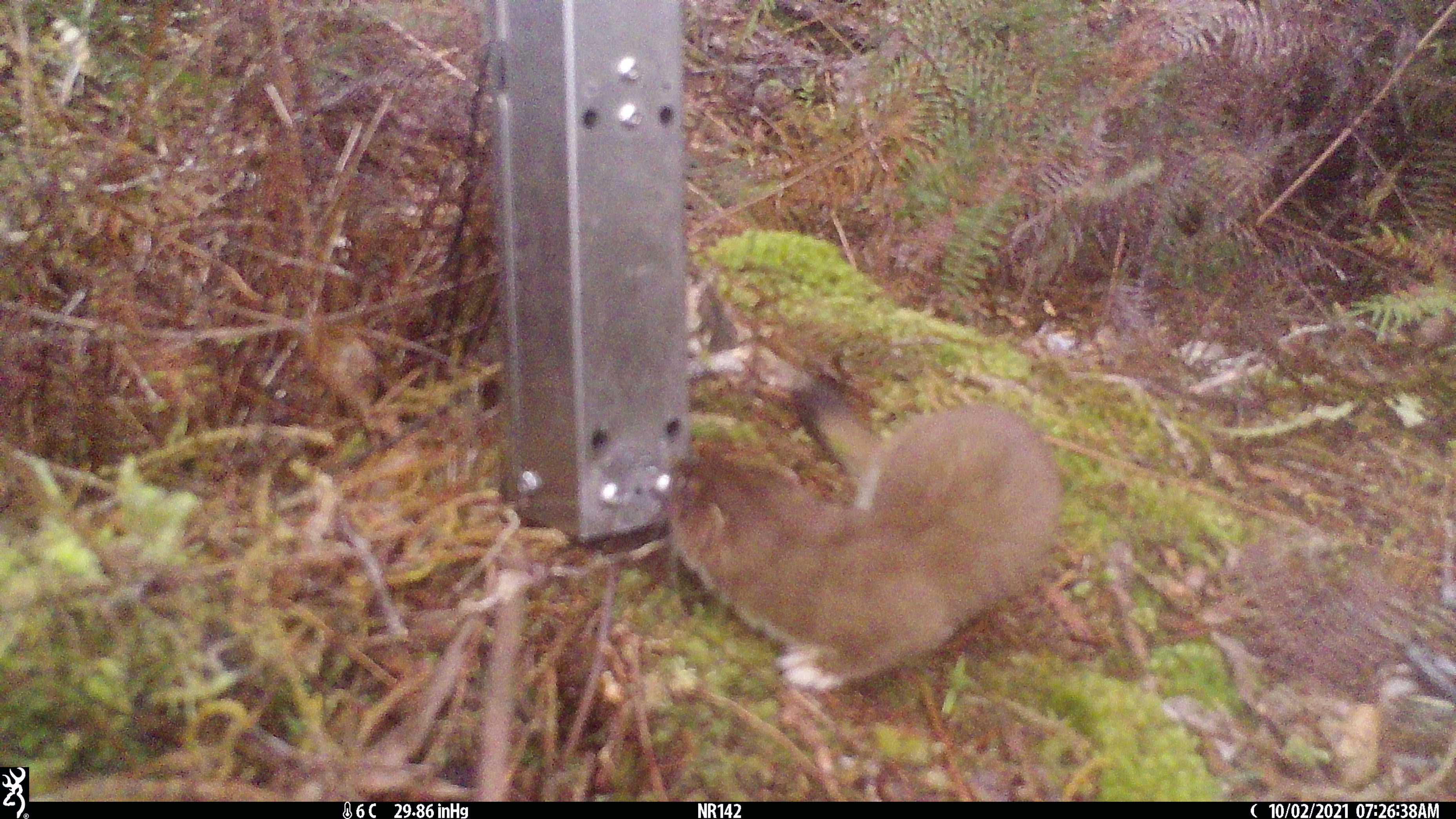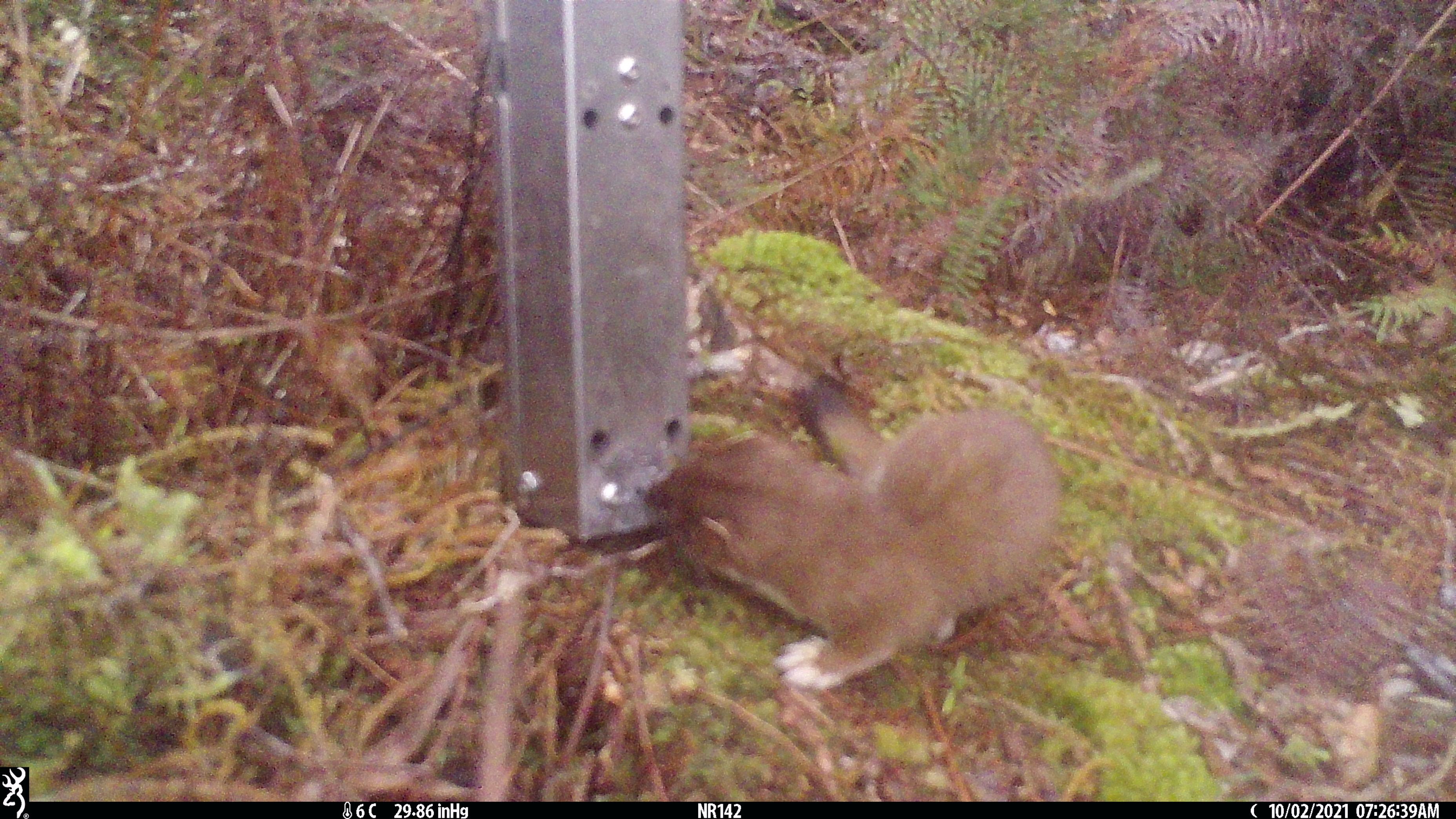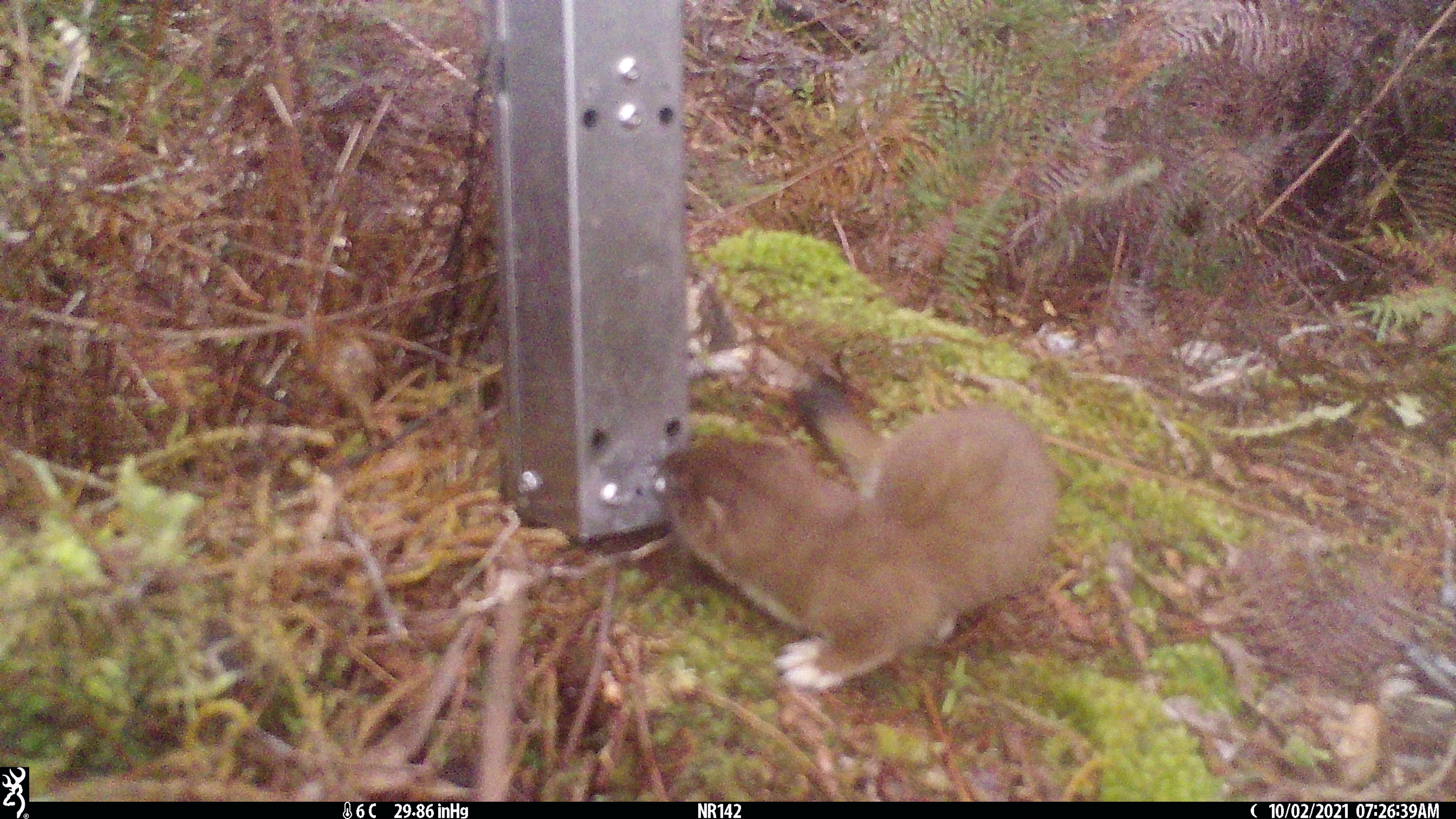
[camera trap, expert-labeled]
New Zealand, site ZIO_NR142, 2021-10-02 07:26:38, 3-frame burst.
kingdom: Animalia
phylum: Chordata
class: Mammalia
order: Carnivora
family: Mustelidae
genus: Mustela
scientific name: Mustela erminea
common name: stoat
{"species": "stoat (Mustela erminea)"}